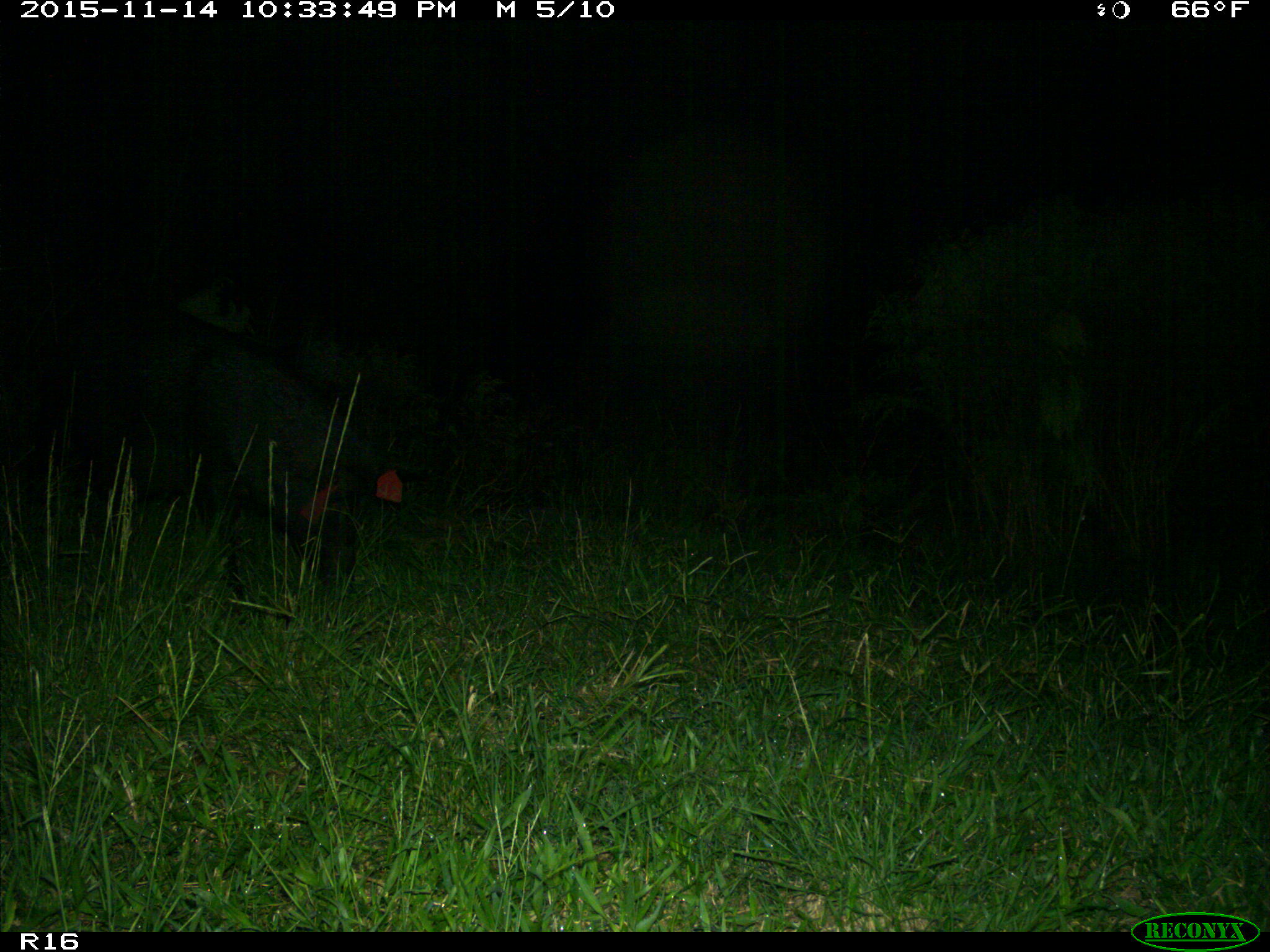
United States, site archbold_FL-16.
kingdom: Animalia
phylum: Chordata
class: Mammalia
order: Artiodactyla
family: Suidae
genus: Sus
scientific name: Sus scrofa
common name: wild boar